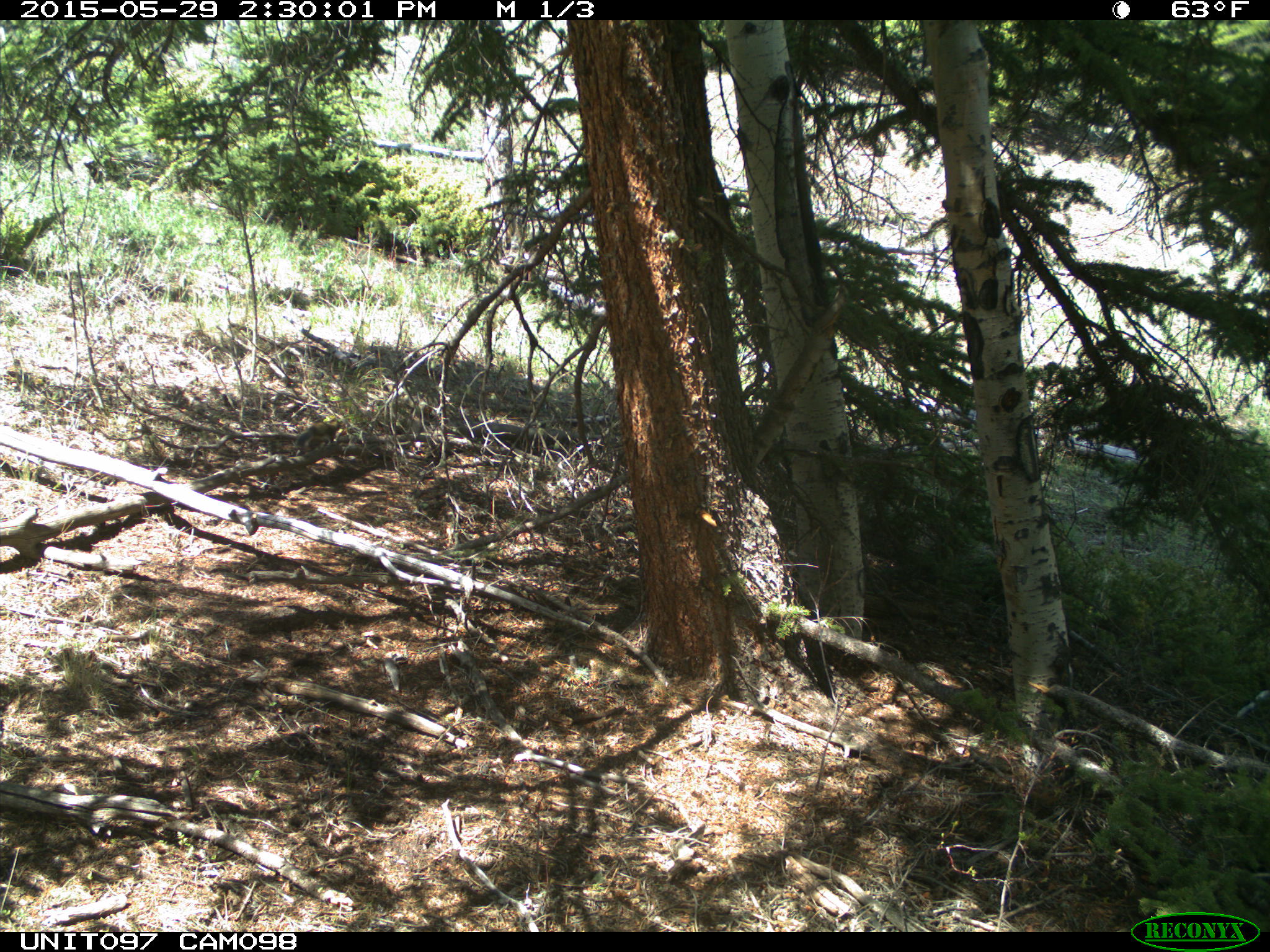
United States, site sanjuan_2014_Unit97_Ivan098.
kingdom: Animalia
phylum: Chordata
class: Mammalia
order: Rodentia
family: Sciuridae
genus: Tamiasciurus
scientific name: Tamiasciurus hudsonicus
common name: american red squirrel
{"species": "Tamiasciurus hudsonicus (american red squirrel)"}